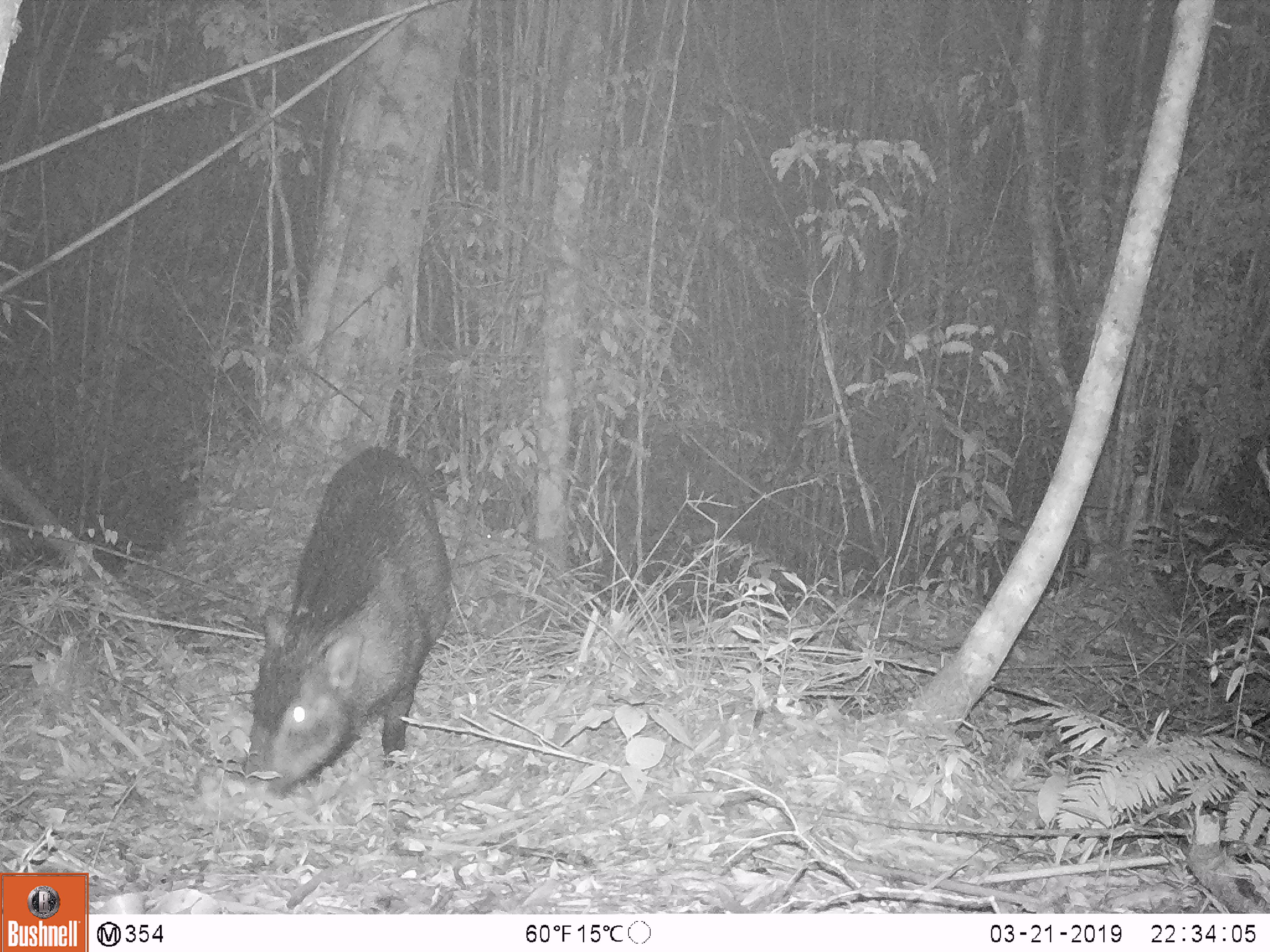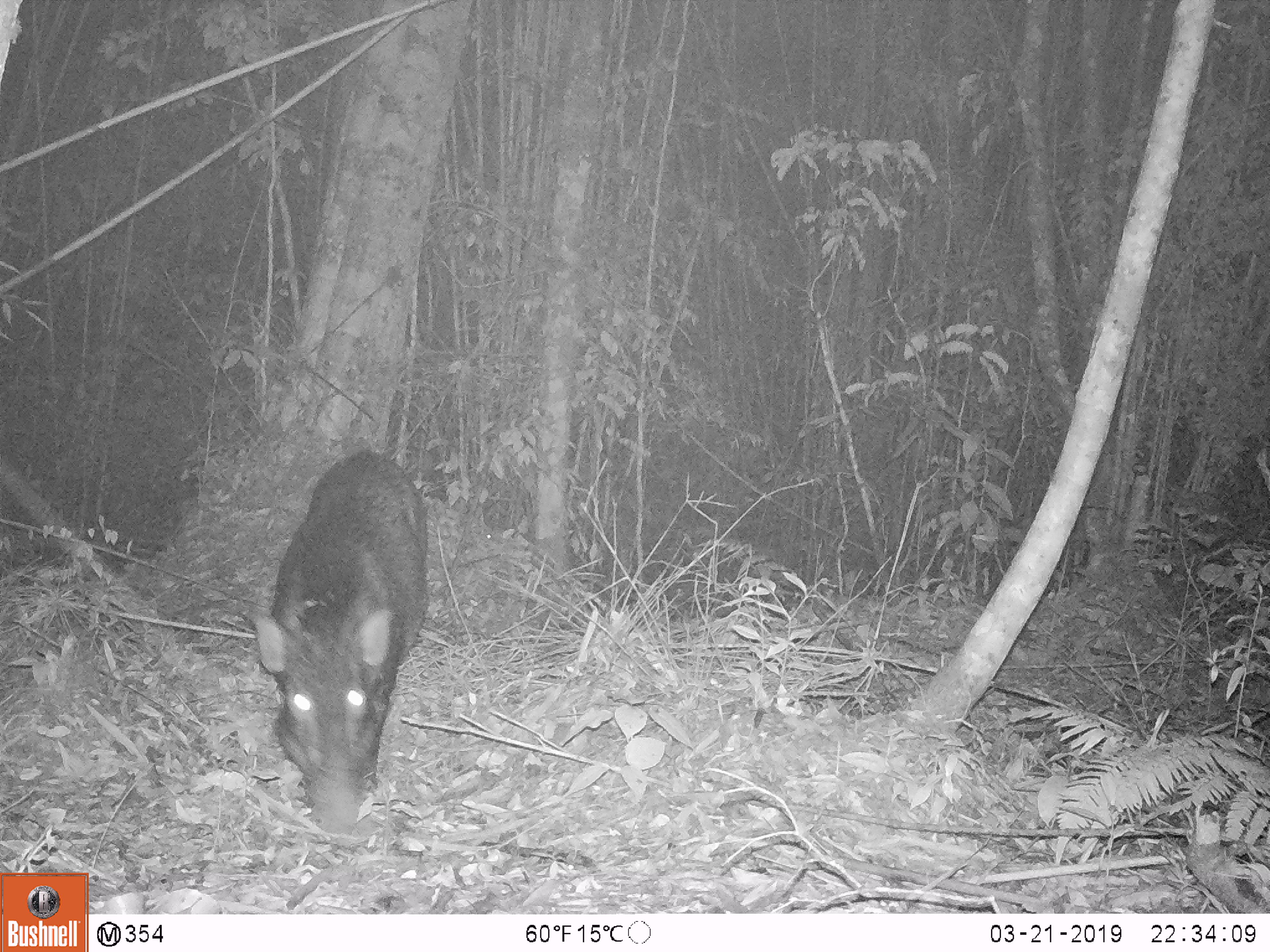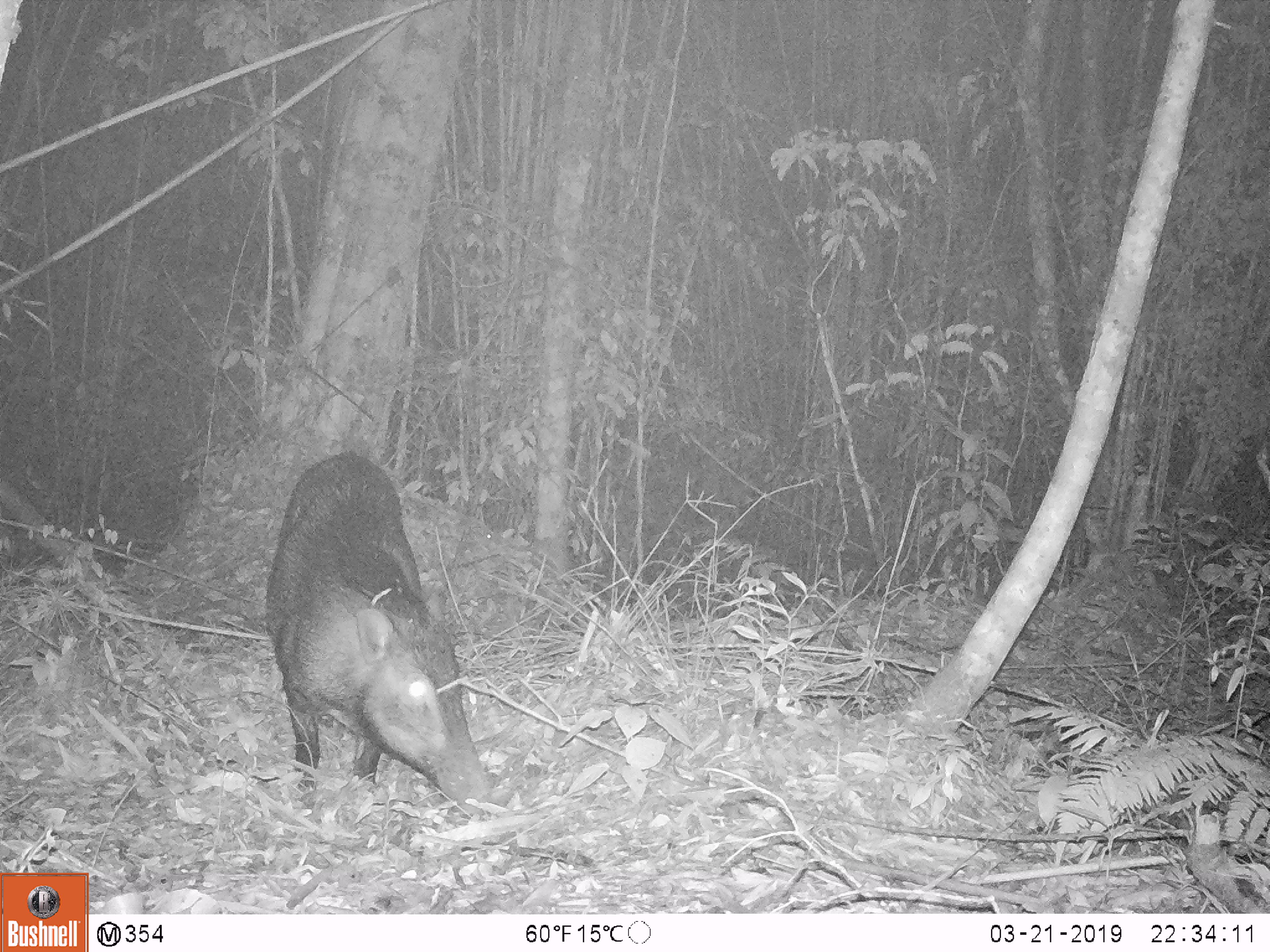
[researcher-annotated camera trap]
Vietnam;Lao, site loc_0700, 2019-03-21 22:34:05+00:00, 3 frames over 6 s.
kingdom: Animalia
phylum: Chordata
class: Mammalia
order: Artiodactyla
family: Suidae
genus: Sus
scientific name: Sus scrofa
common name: eurasian wild pig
Eurasian wild pig (Sus scrofa). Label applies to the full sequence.